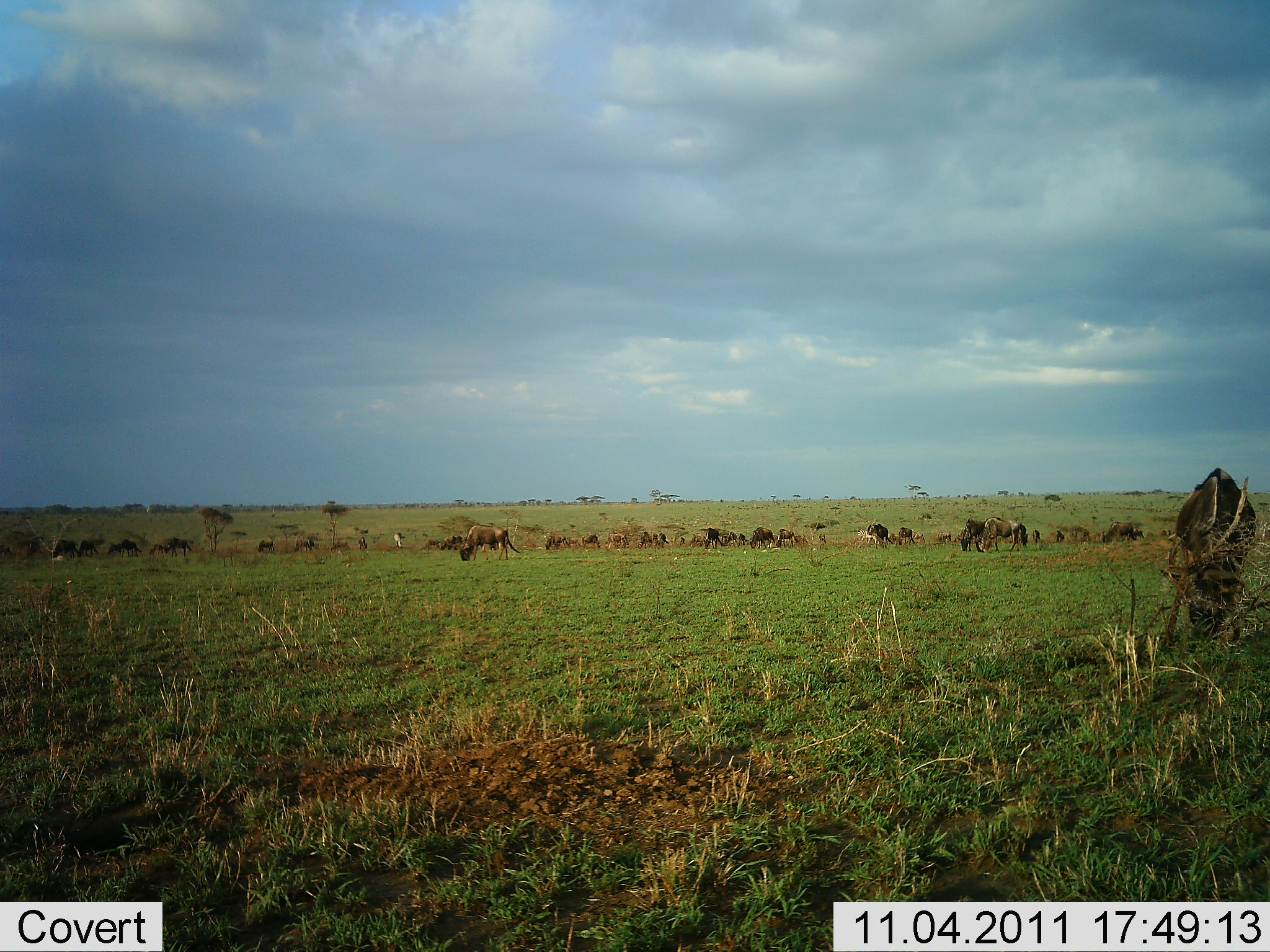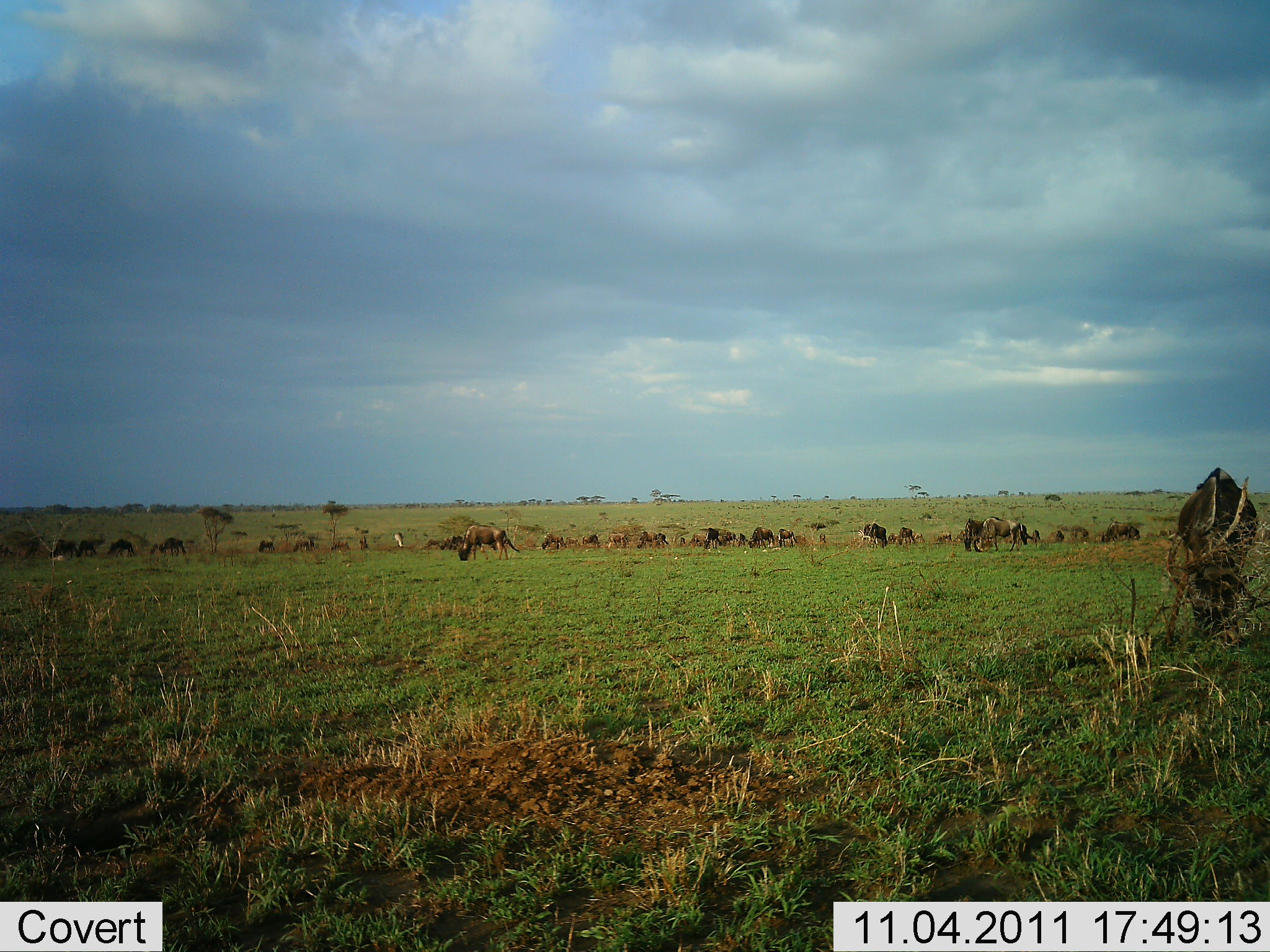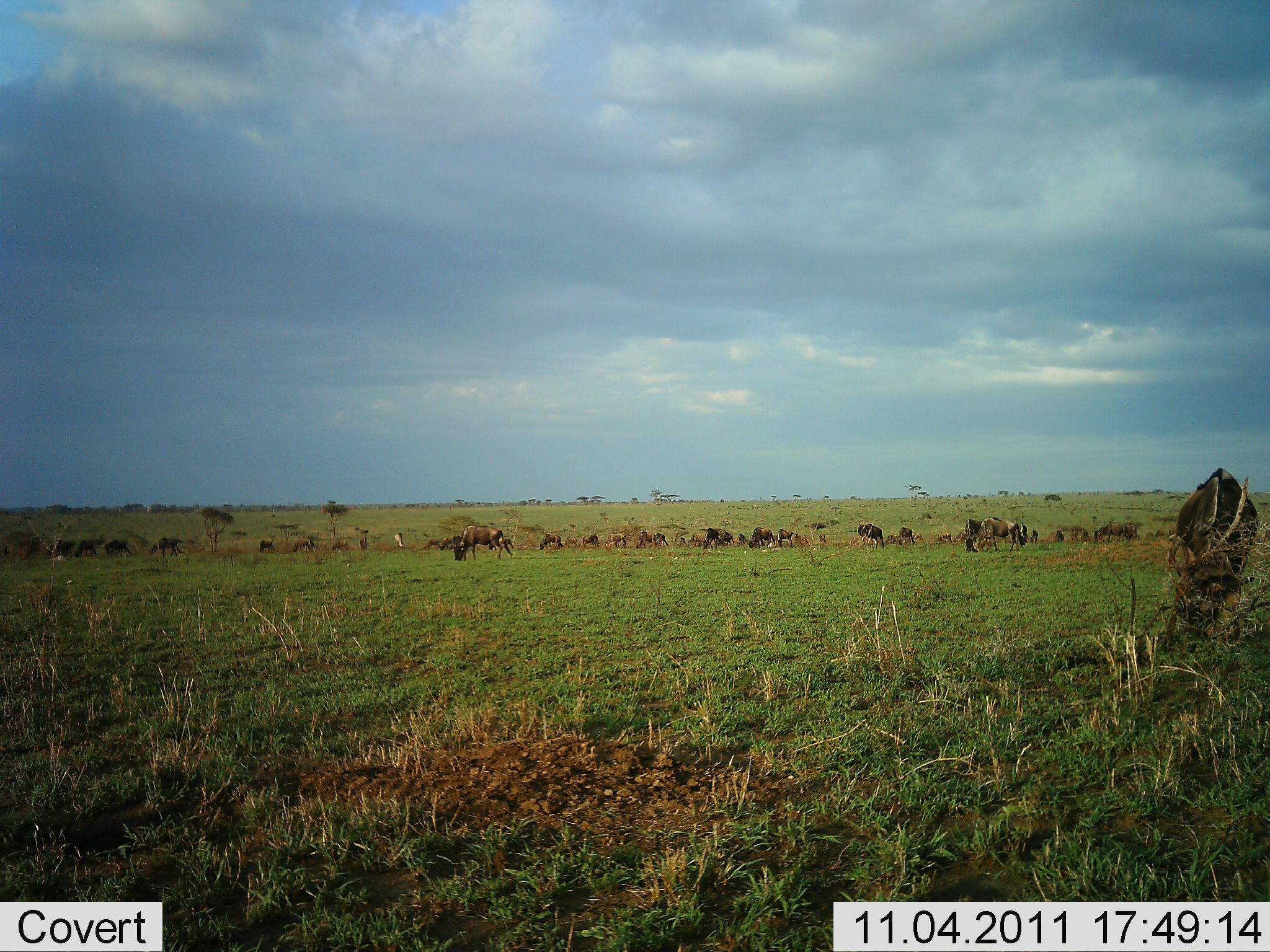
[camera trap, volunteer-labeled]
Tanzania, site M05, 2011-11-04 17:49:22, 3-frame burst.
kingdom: Animalia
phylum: Chordata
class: Mammalia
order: Artiodactyla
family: Bovidae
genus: Connochaetes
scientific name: Connochaetes taurinus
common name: blue wildebeest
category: wildebeest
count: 11-50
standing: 29%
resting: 0%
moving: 41%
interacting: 0%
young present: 0%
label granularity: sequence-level